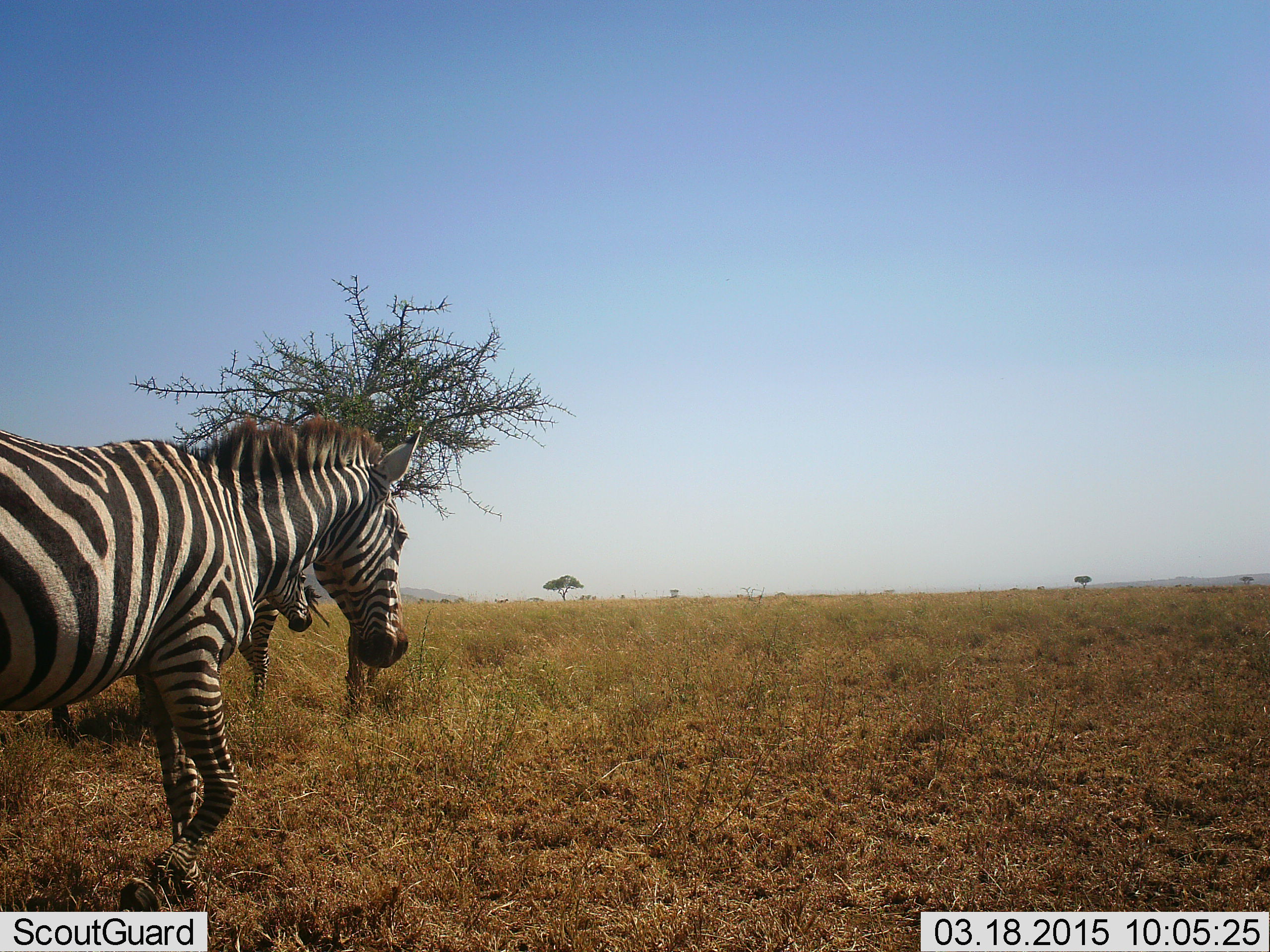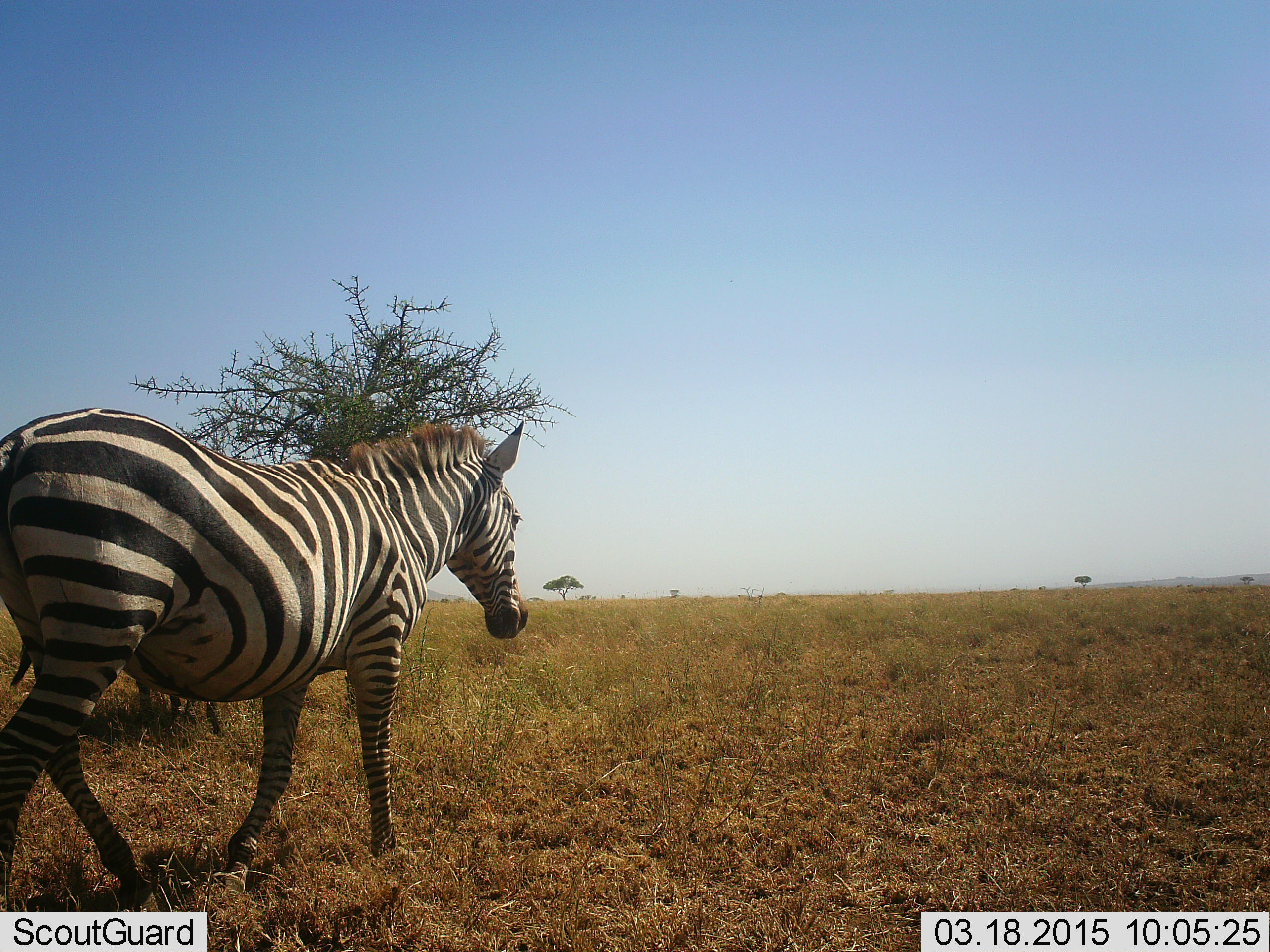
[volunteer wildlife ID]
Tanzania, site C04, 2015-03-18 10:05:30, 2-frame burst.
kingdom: Animalia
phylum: Chordata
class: Mammalia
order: Perissodactyla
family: Equidae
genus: Equus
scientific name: Equus quagga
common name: plains zebra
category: zebra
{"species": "zebra (plains zebra) (Equus quagga)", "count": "2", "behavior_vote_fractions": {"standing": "30%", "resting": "0%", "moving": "90%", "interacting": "0%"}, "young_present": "0%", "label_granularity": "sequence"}